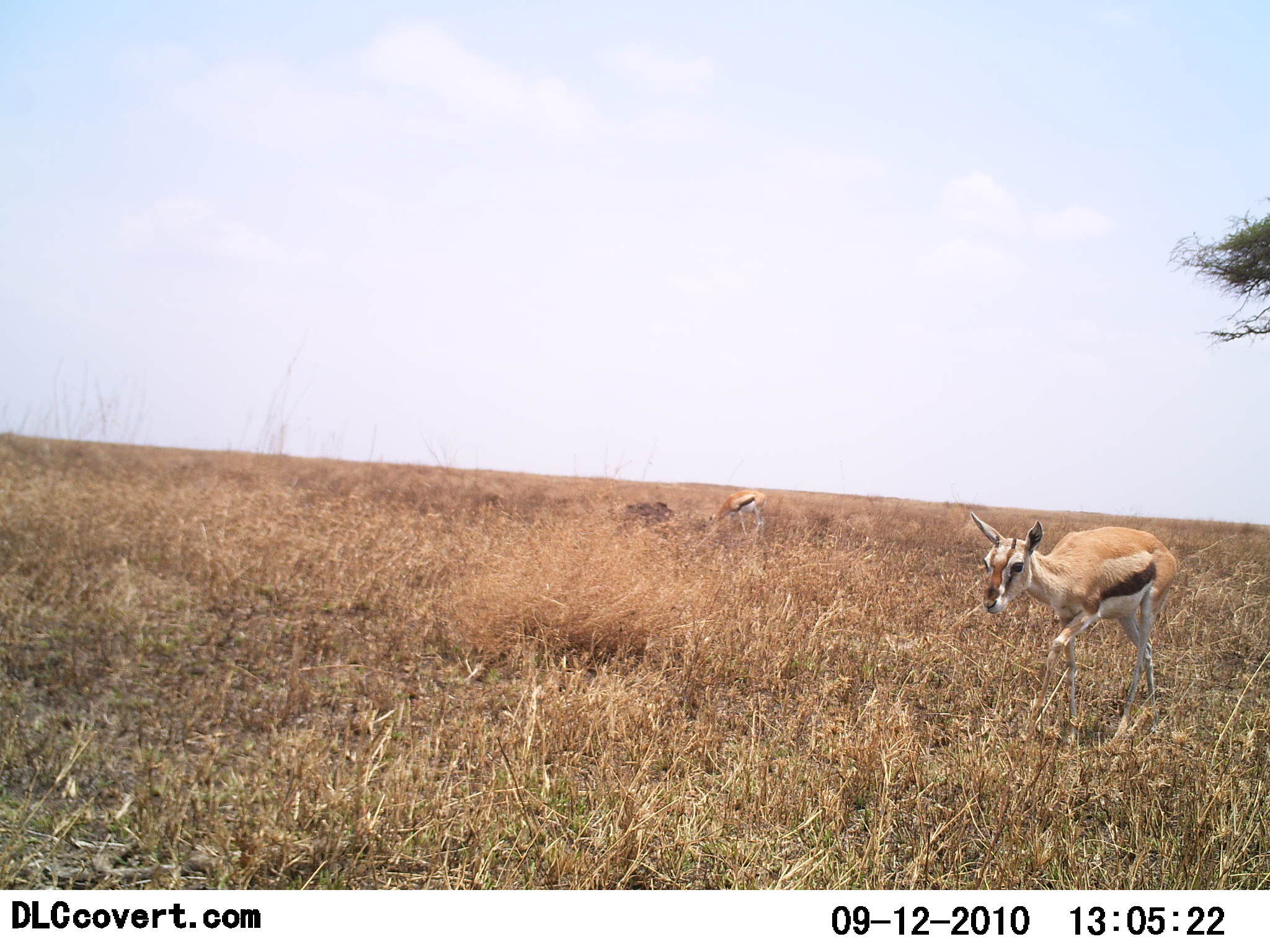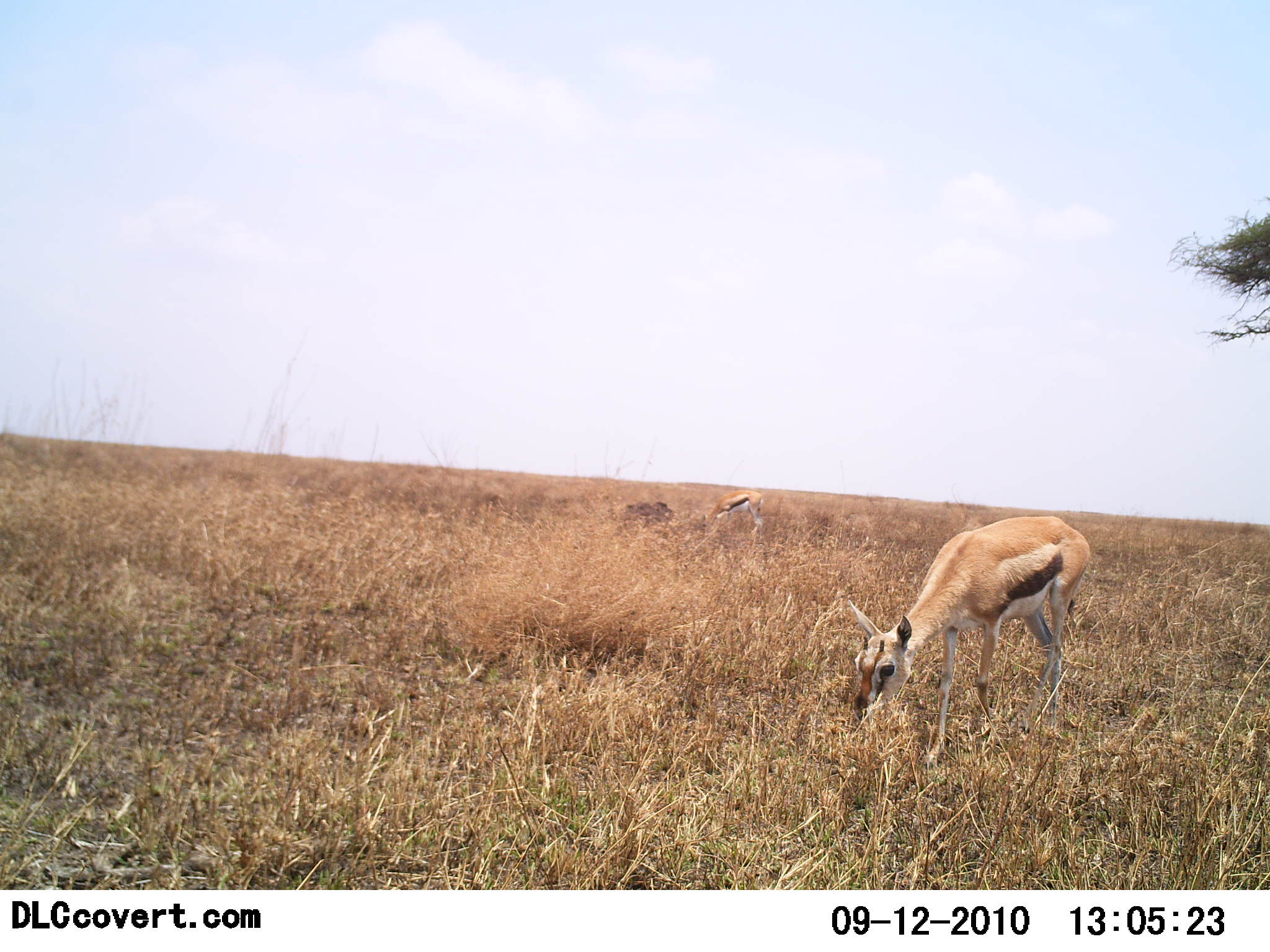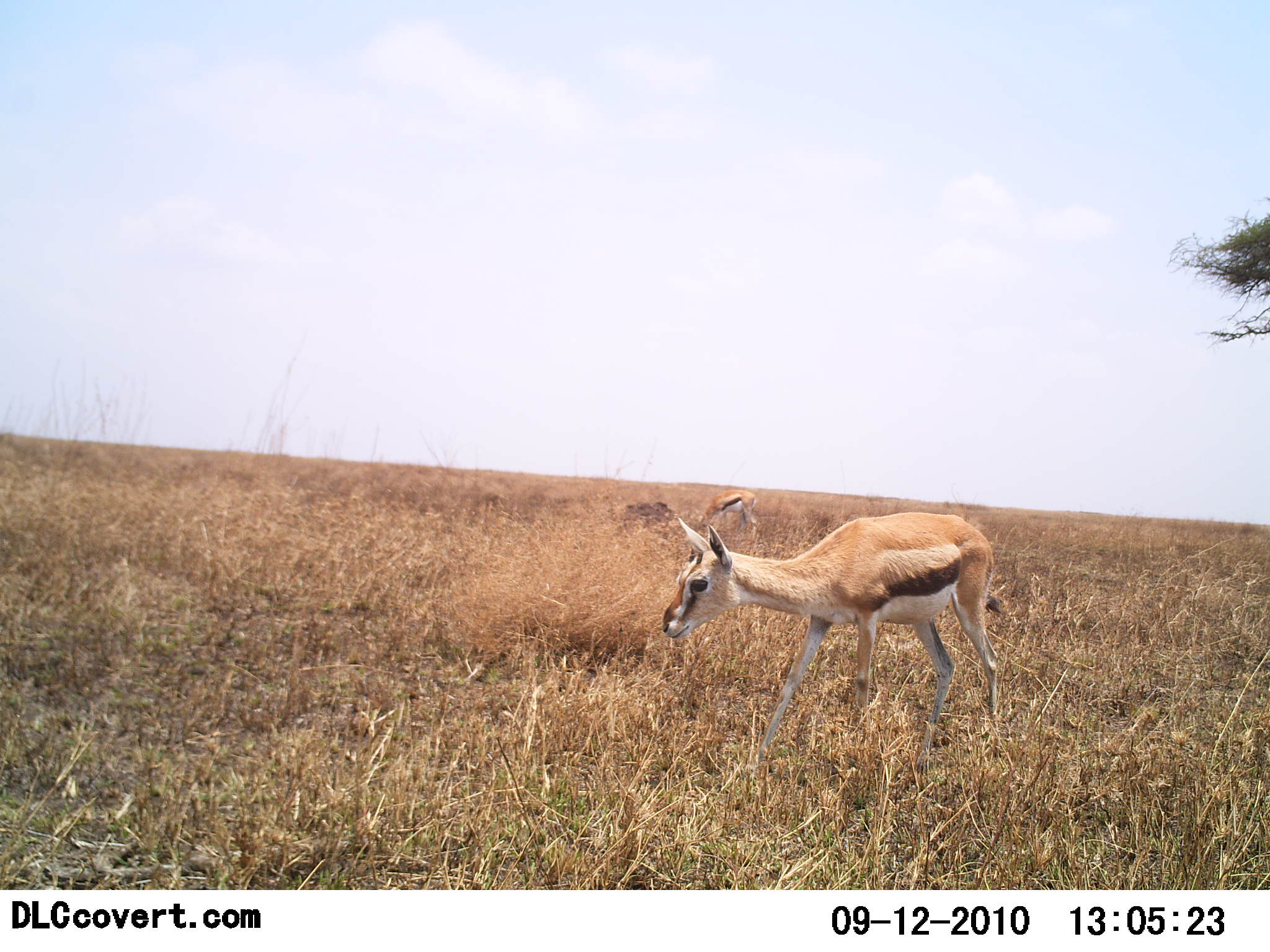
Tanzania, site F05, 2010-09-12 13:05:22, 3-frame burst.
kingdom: Animalia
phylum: Chordata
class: Mammalia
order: Artiodactyla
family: Bovidae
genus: Eudorcas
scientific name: Eudorcas thomsonii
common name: thomson's gazelle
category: gazellethomsons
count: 2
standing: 15%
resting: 0%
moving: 46%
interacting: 0%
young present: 0%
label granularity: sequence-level